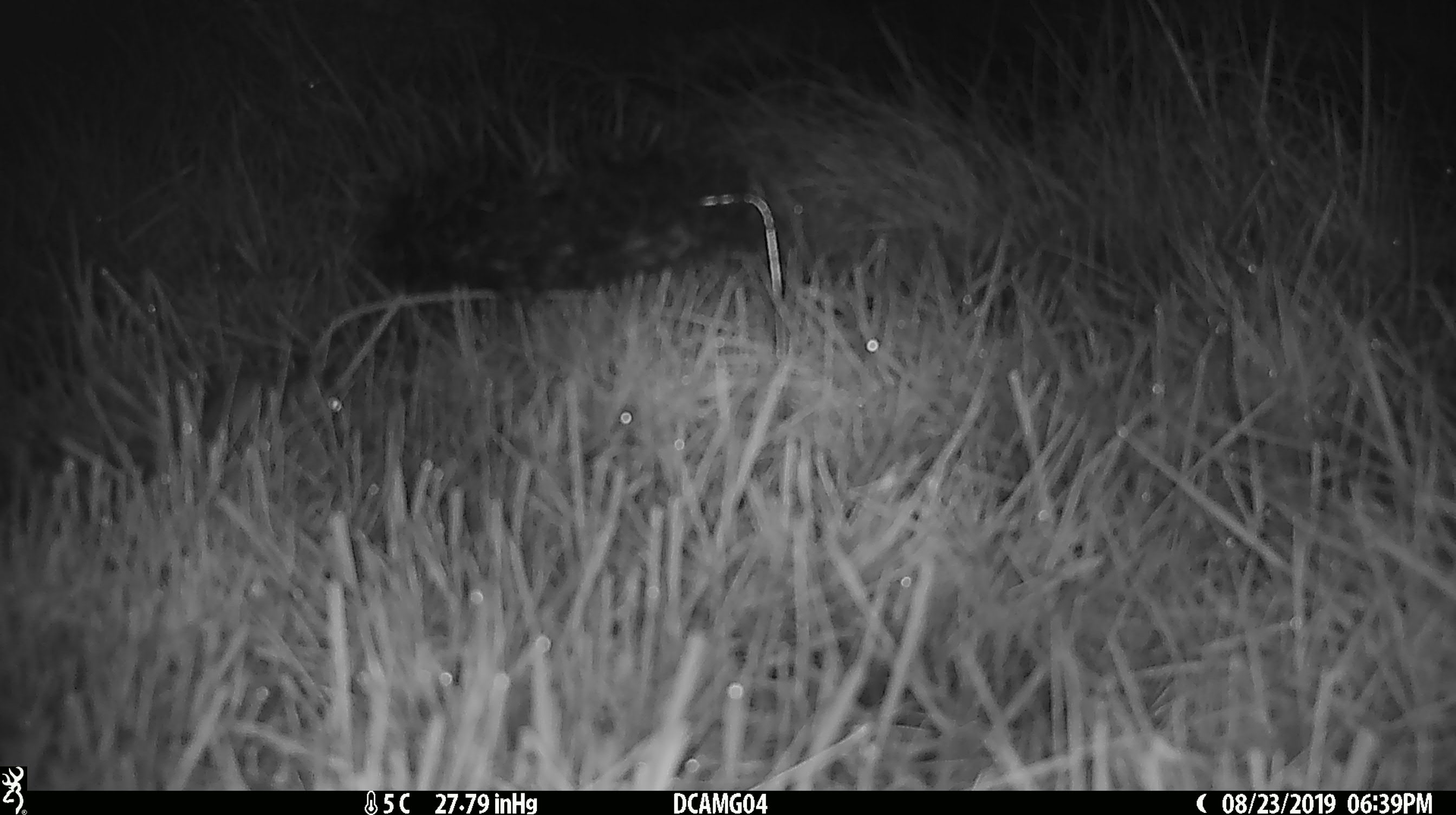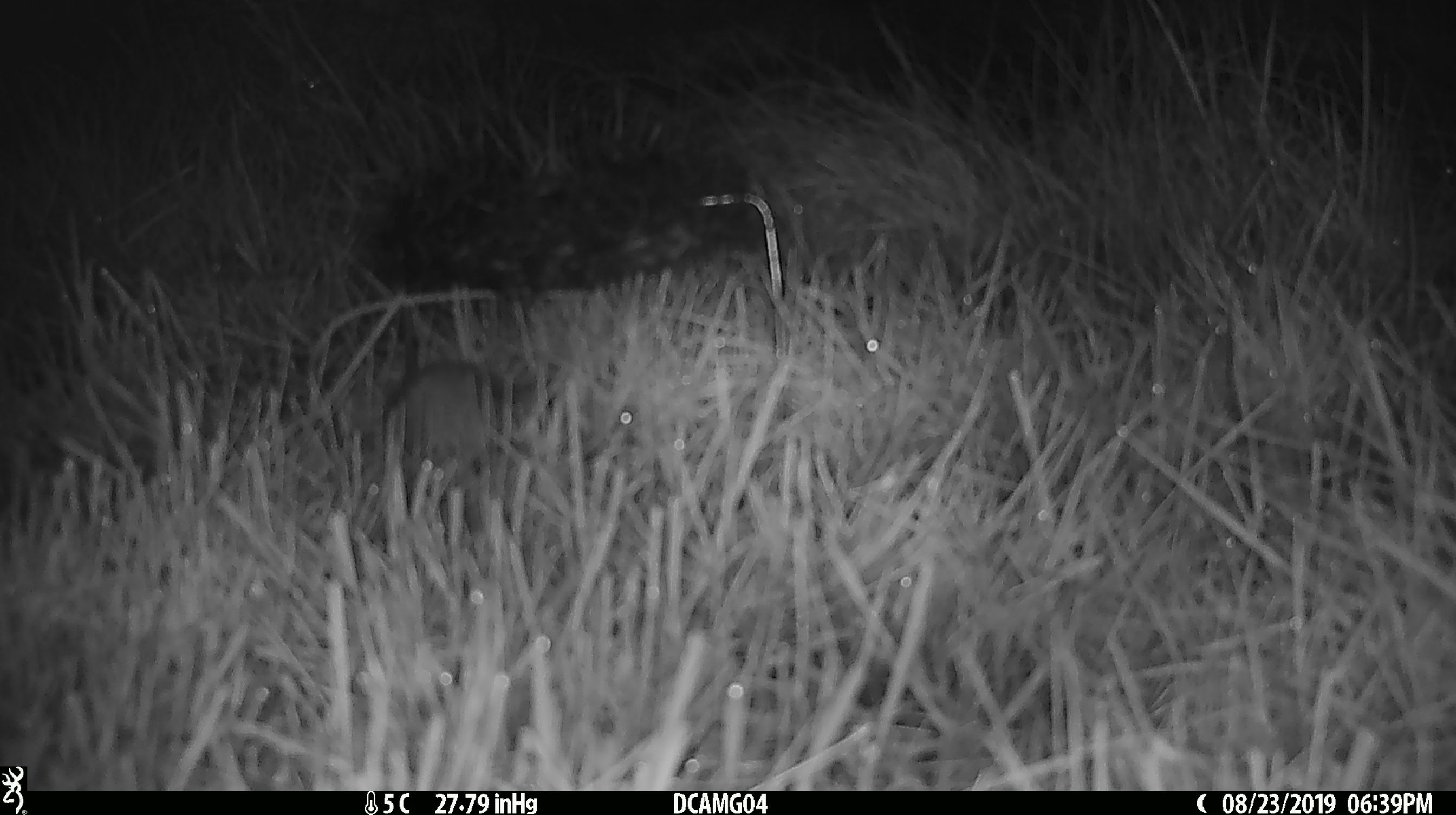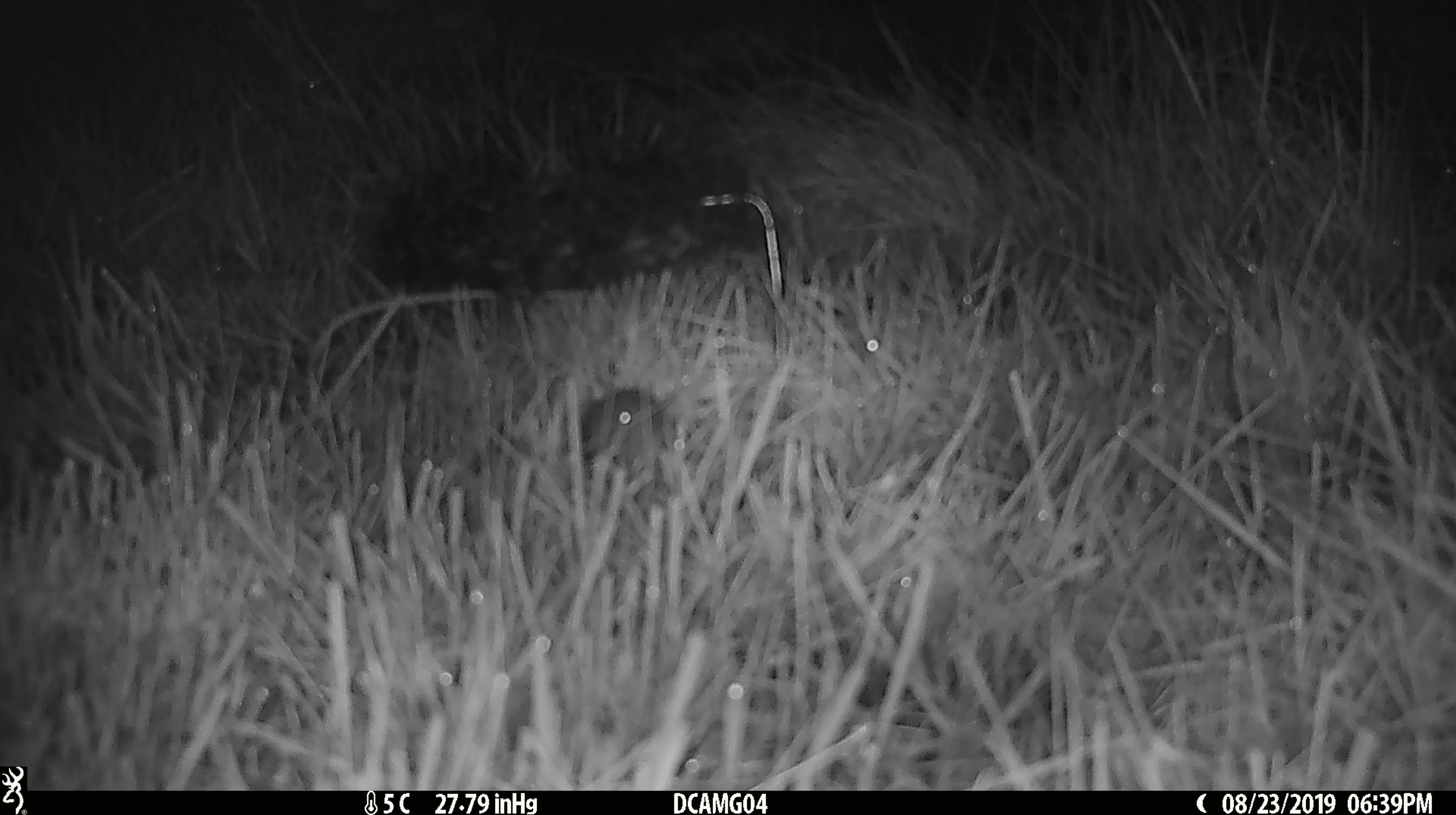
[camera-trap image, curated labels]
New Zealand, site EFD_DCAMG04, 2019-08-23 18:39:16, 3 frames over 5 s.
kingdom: Animalia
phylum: Chordata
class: Mammalia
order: Rodentia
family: Muridae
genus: Mus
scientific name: Mus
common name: mouse